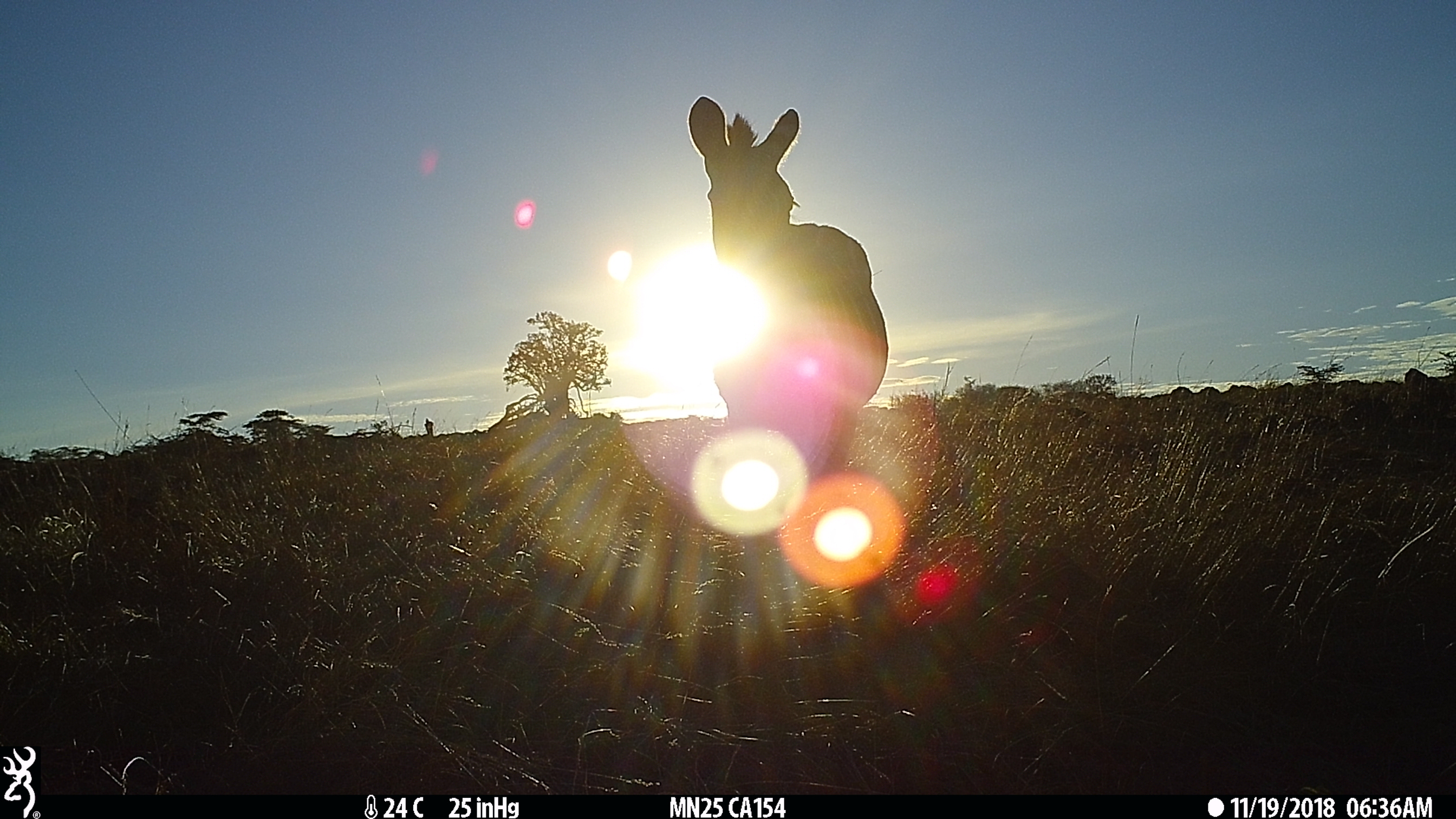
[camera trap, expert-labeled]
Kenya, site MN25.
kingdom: Animalia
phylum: Chordata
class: Mammalia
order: Perissodactyla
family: Equidae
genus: Equus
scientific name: Equus quagga burchellii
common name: burchell's zebra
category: zebra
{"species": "zebra (burchell's zebra) (Equus quagga burchellii)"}